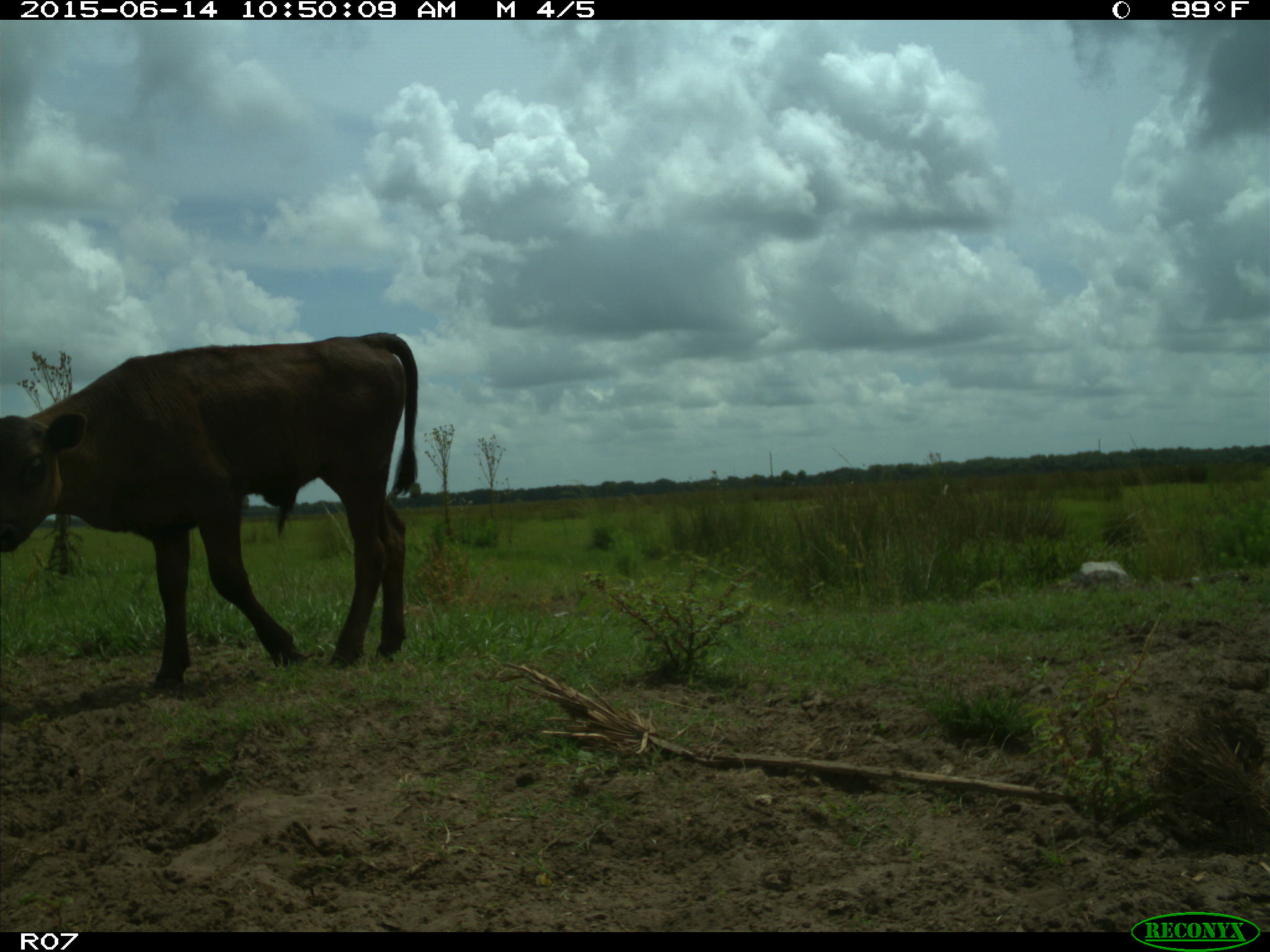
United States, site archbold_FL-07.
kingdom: Animalia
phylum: Chordata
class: Mammalia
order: Artiodactyla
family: Bovidae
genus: Bos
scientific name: Bos taurus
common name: domestic cow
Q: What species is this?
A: Bos taurus (domestic cow).